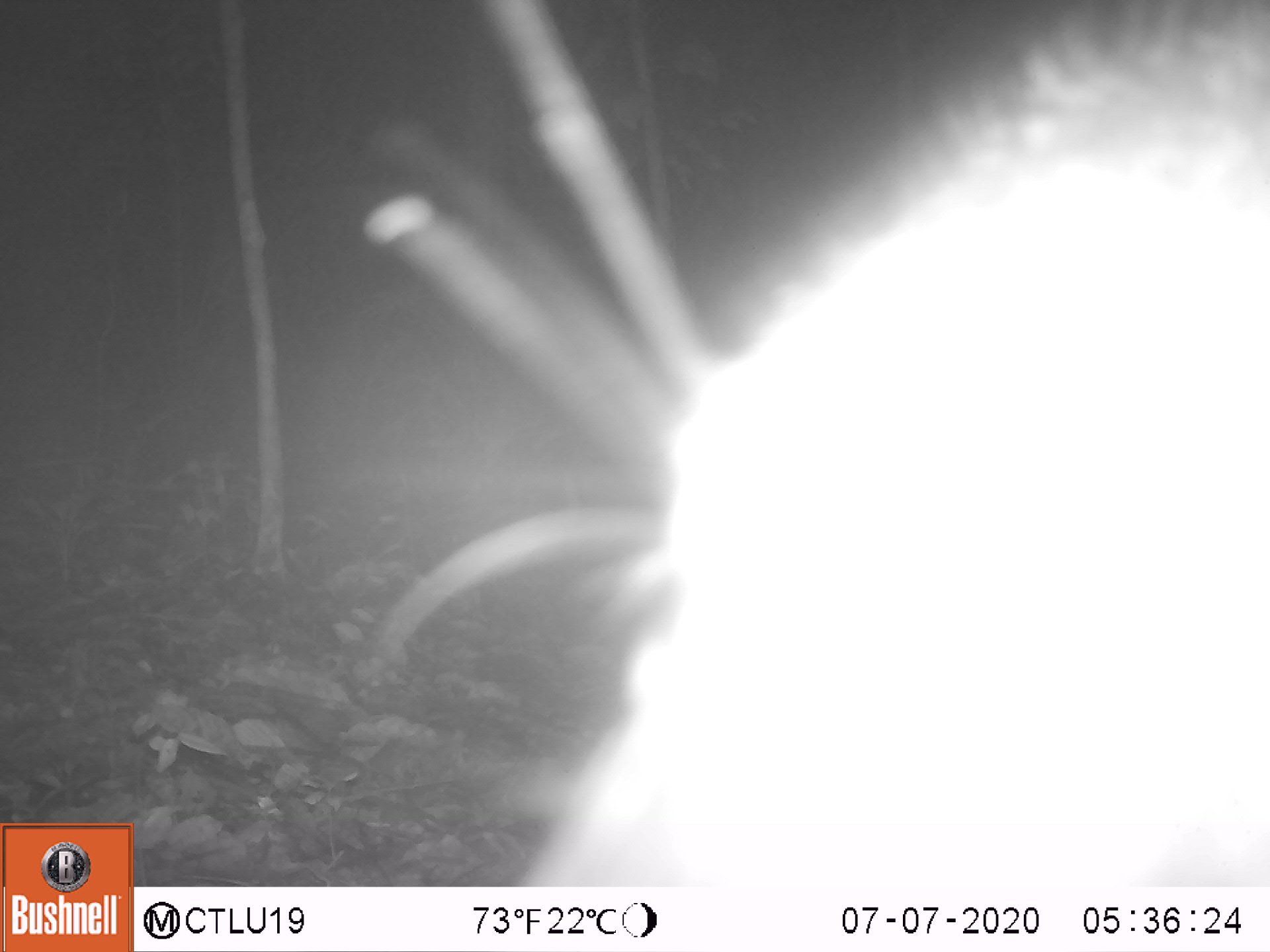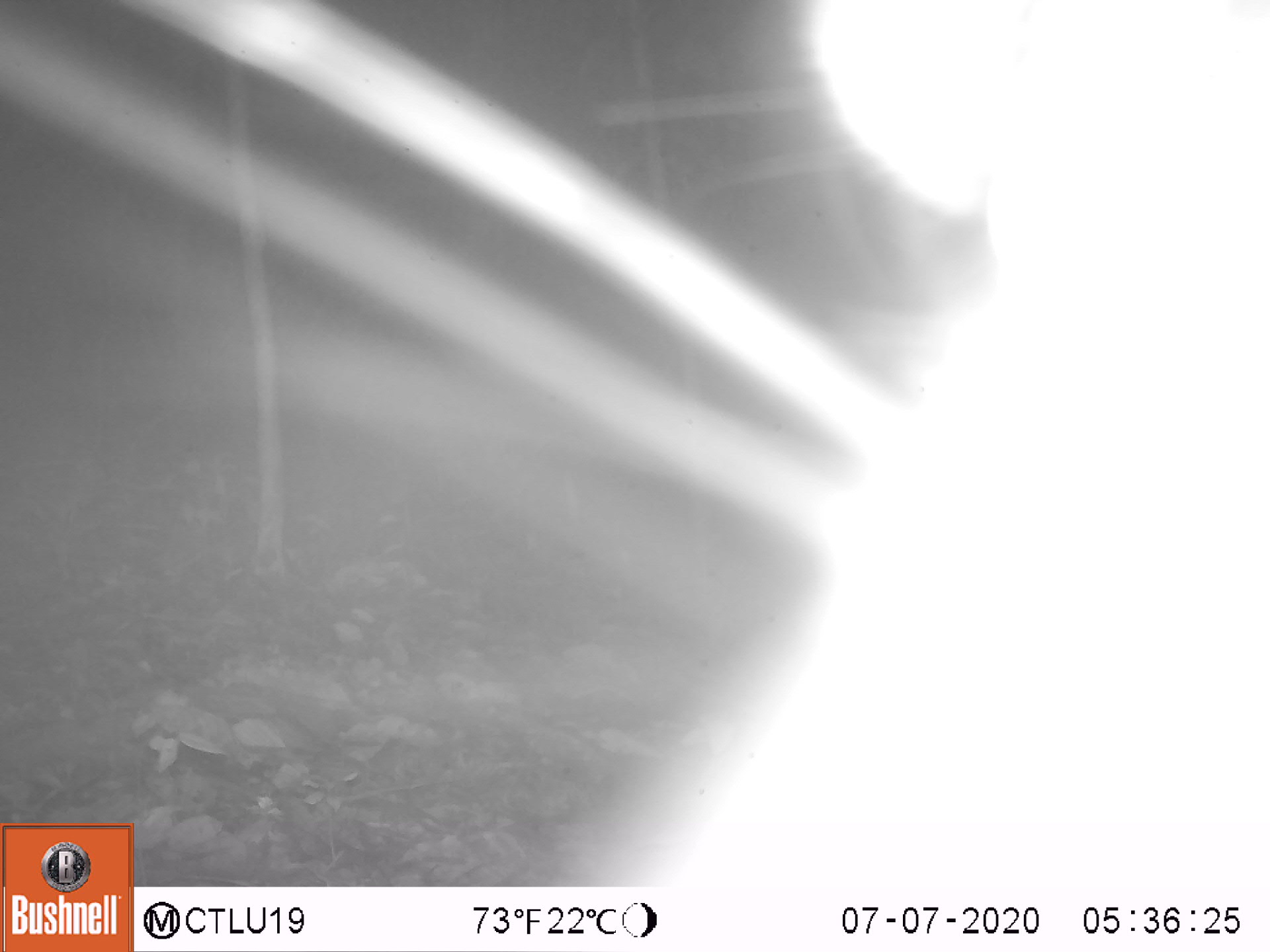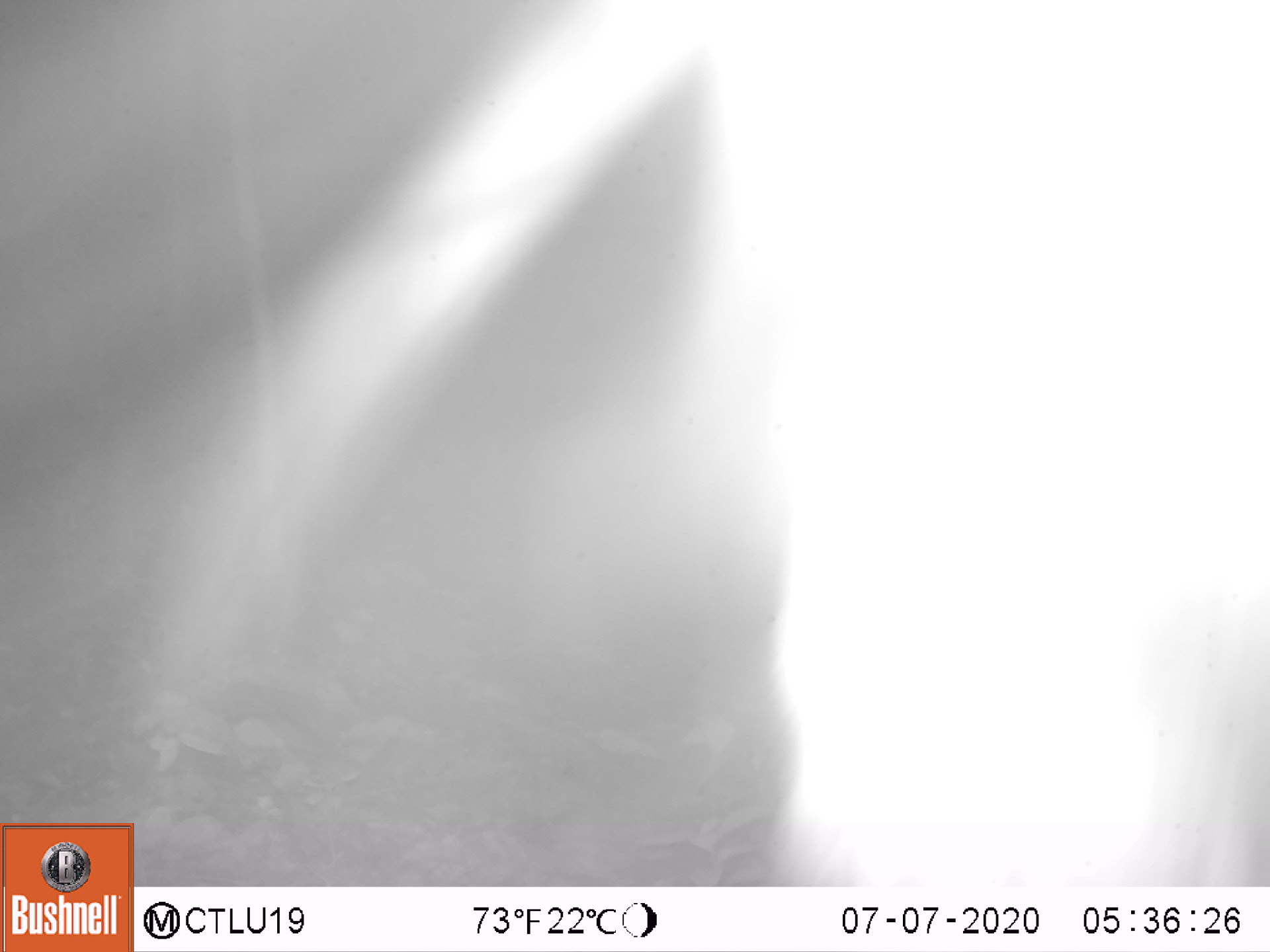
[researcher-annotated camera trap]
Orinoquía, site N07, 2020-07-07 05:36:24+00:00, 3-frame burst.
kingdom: Animalia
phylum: Chordata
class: Mammalia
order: Artiodactyla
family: Tayassuidae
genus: Pecari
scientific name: Pecari tajacu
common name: collared peccary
Collared peccary (Pecari tajacu).